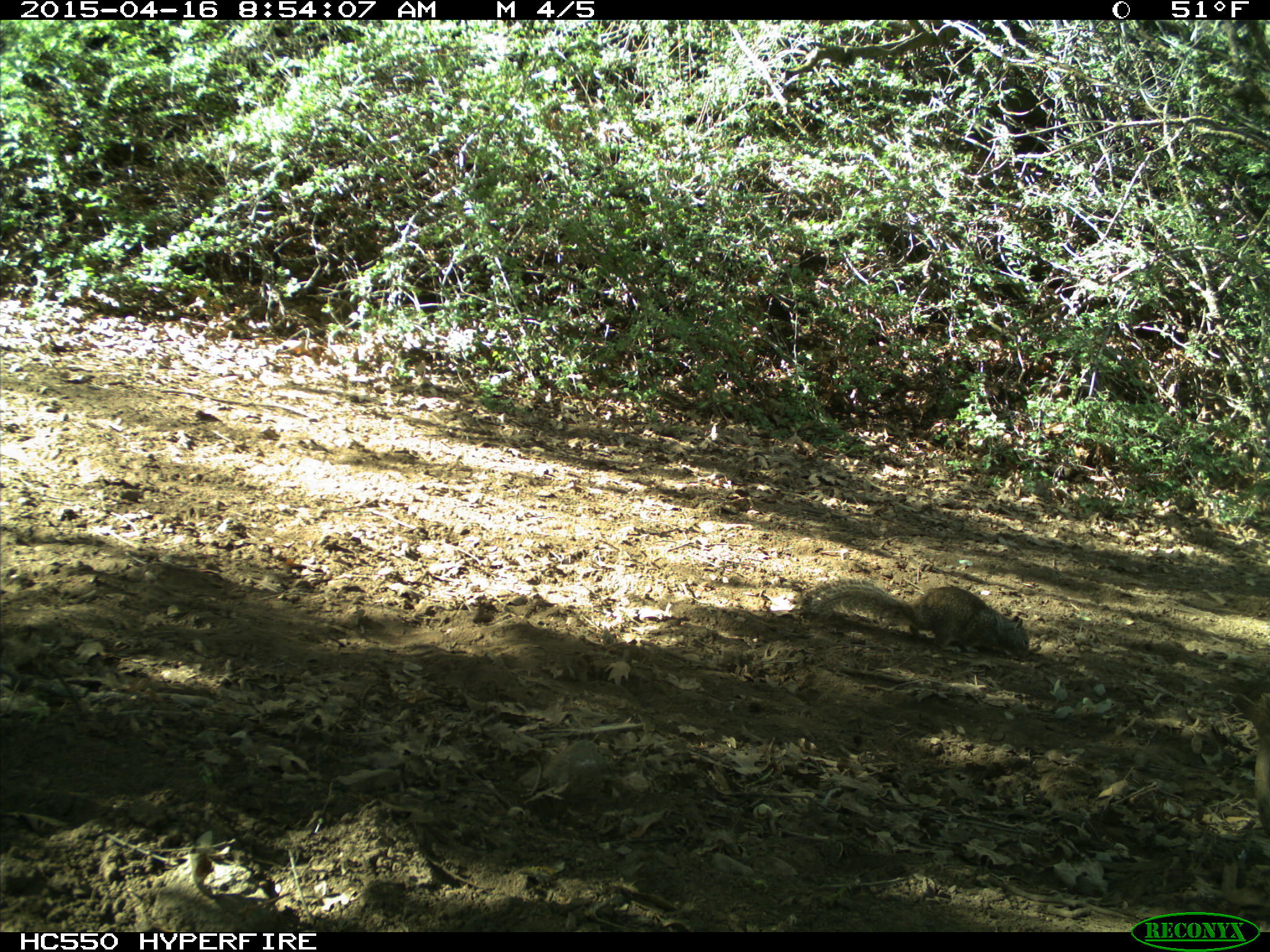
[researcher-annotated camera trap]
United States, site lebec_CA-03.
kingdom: Animalia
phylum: Chordata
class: Mammalia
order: Rodentia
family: Sciuridae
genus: Otospermophilus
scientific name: Otospermophilus beecheyi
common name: california ground squirrel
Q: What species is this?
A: Otospermophilus beecheyi (california ground squirrel).